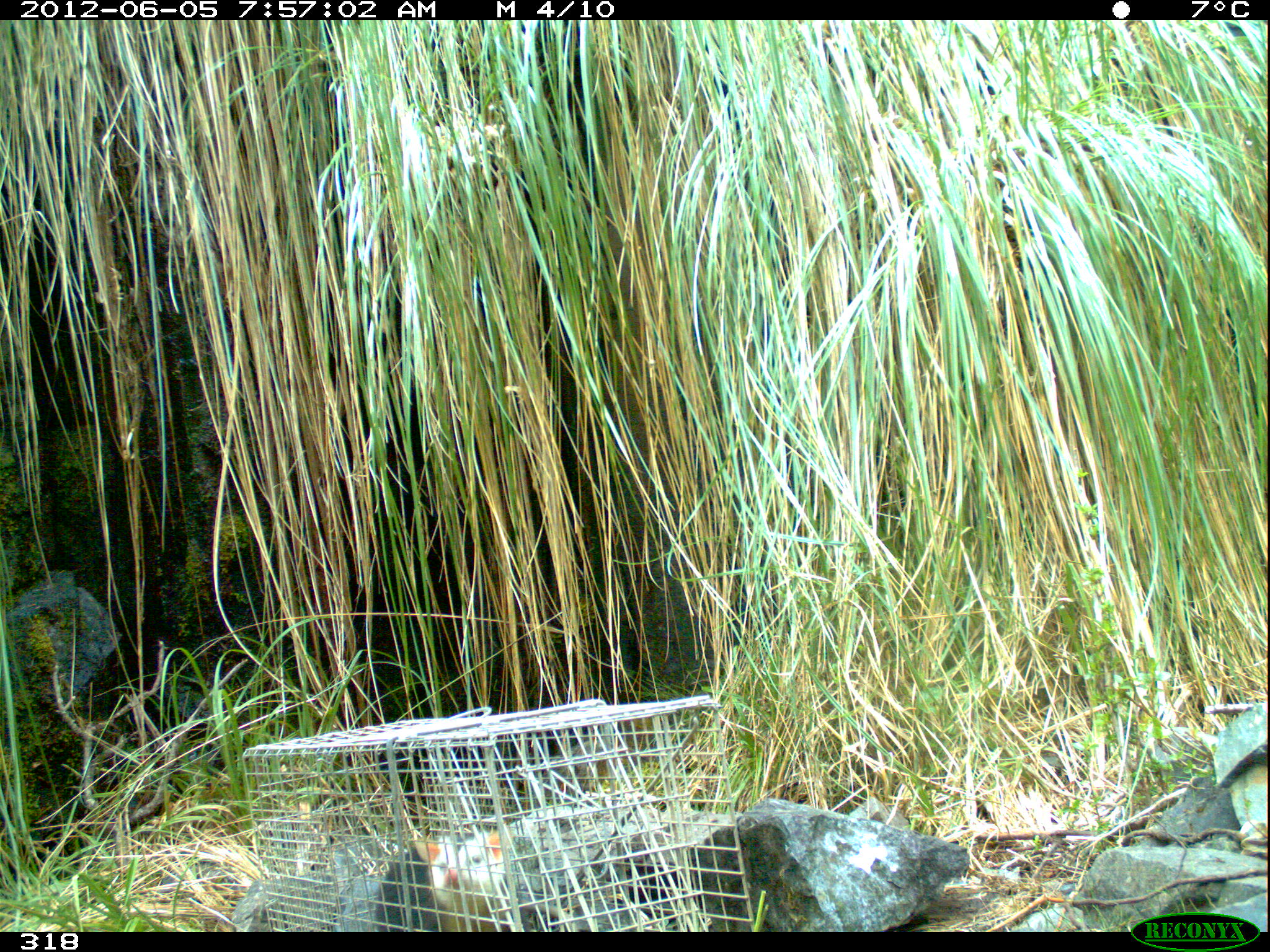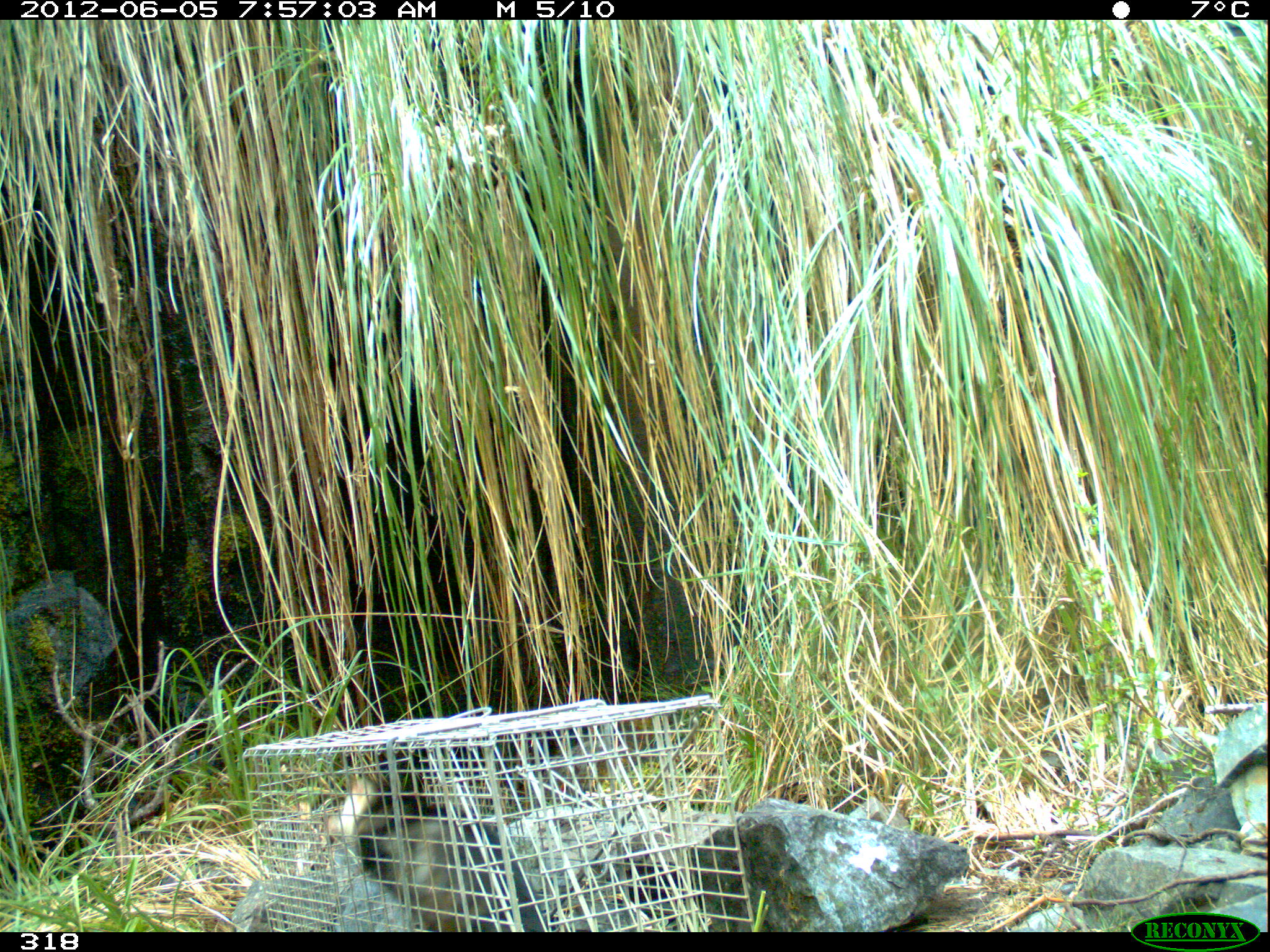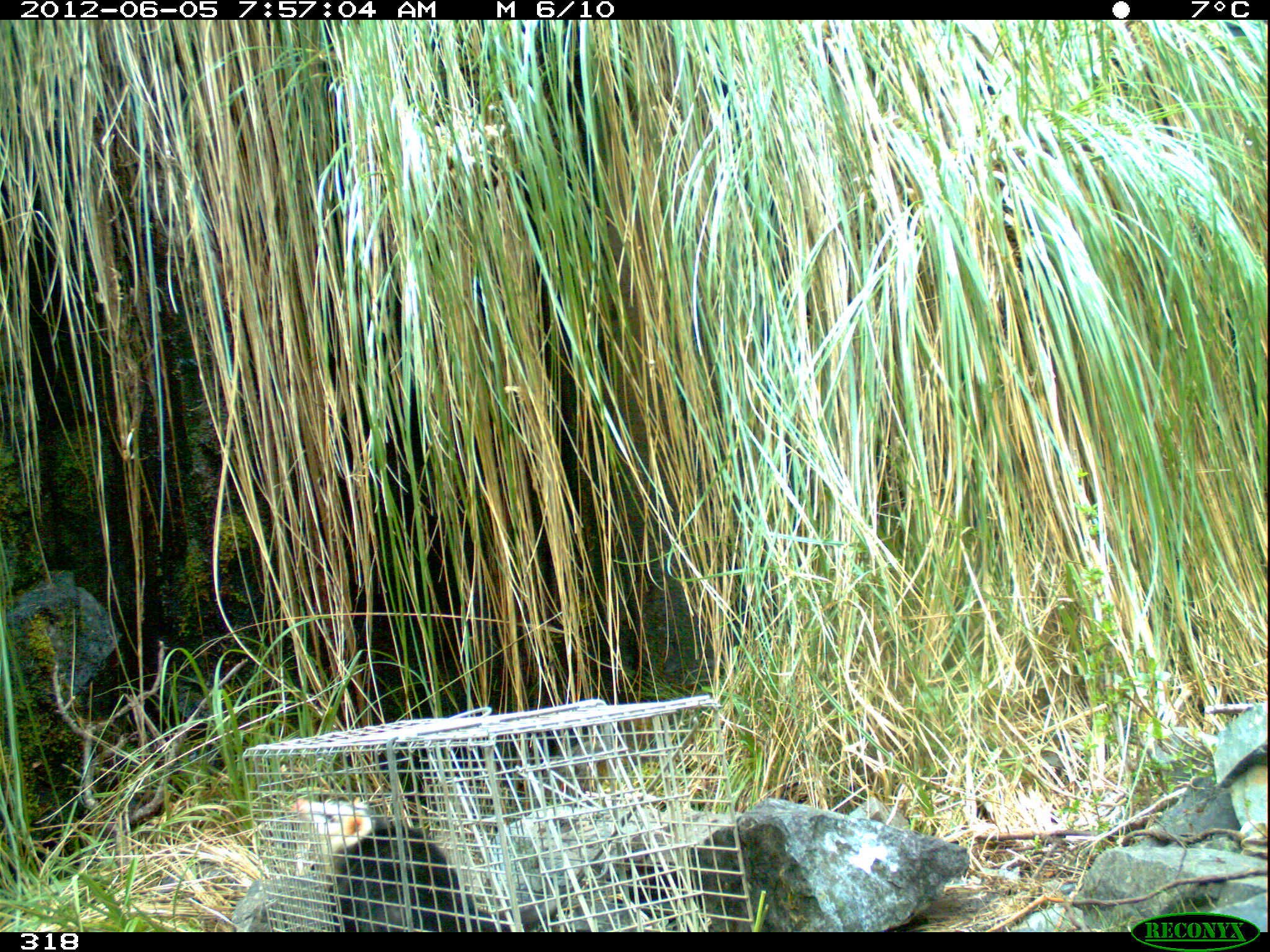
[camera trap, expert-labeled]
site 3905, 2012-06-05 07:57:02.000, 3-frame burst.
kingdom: Animalia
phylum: Chordata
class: Mammalia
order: Didelphimorphia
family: Didelphidae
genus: Didelphis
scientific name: Didelphis pernigra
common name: andean white-eared opossum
Didelphis pernigra (andean white-eared opossum).